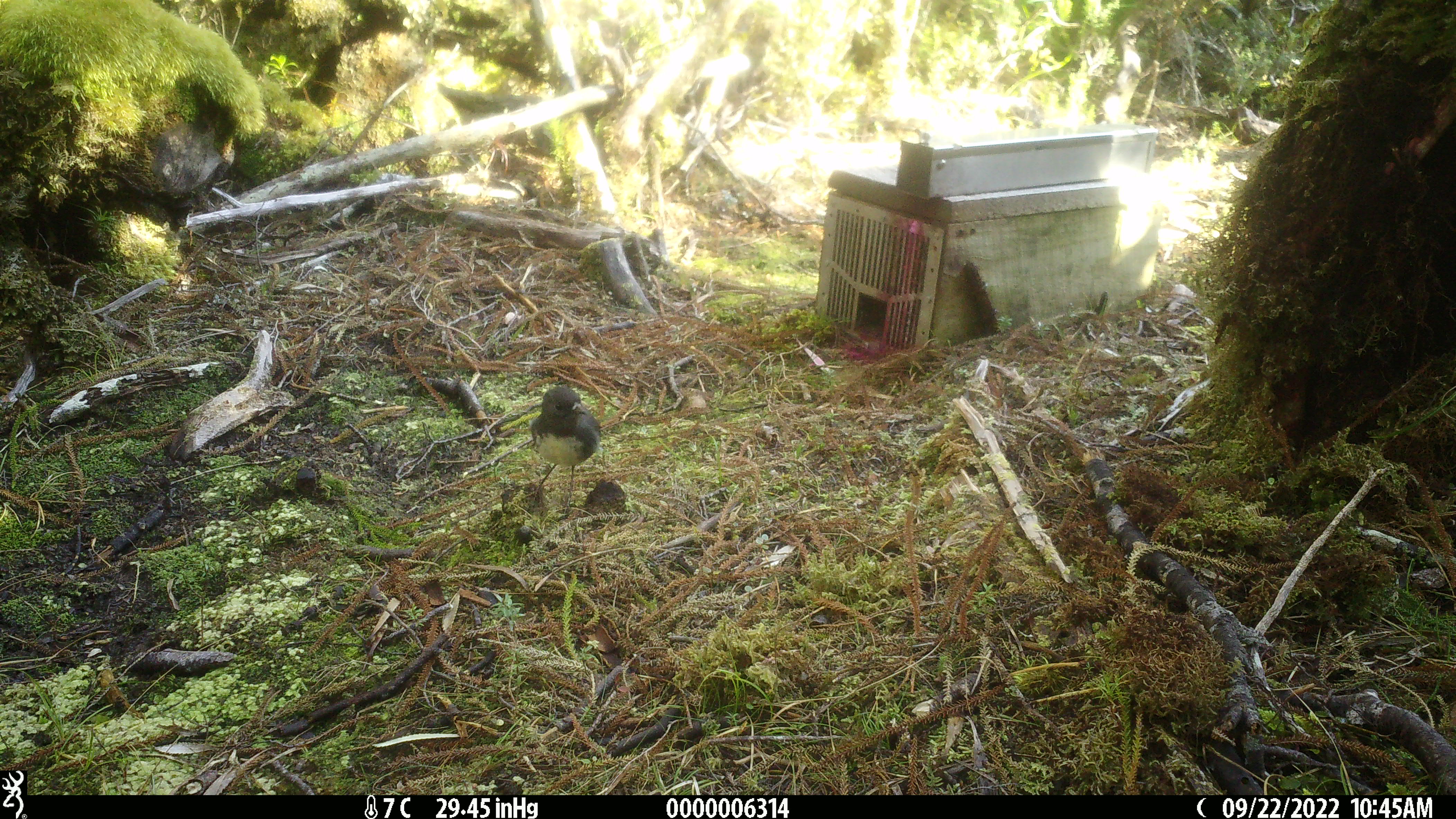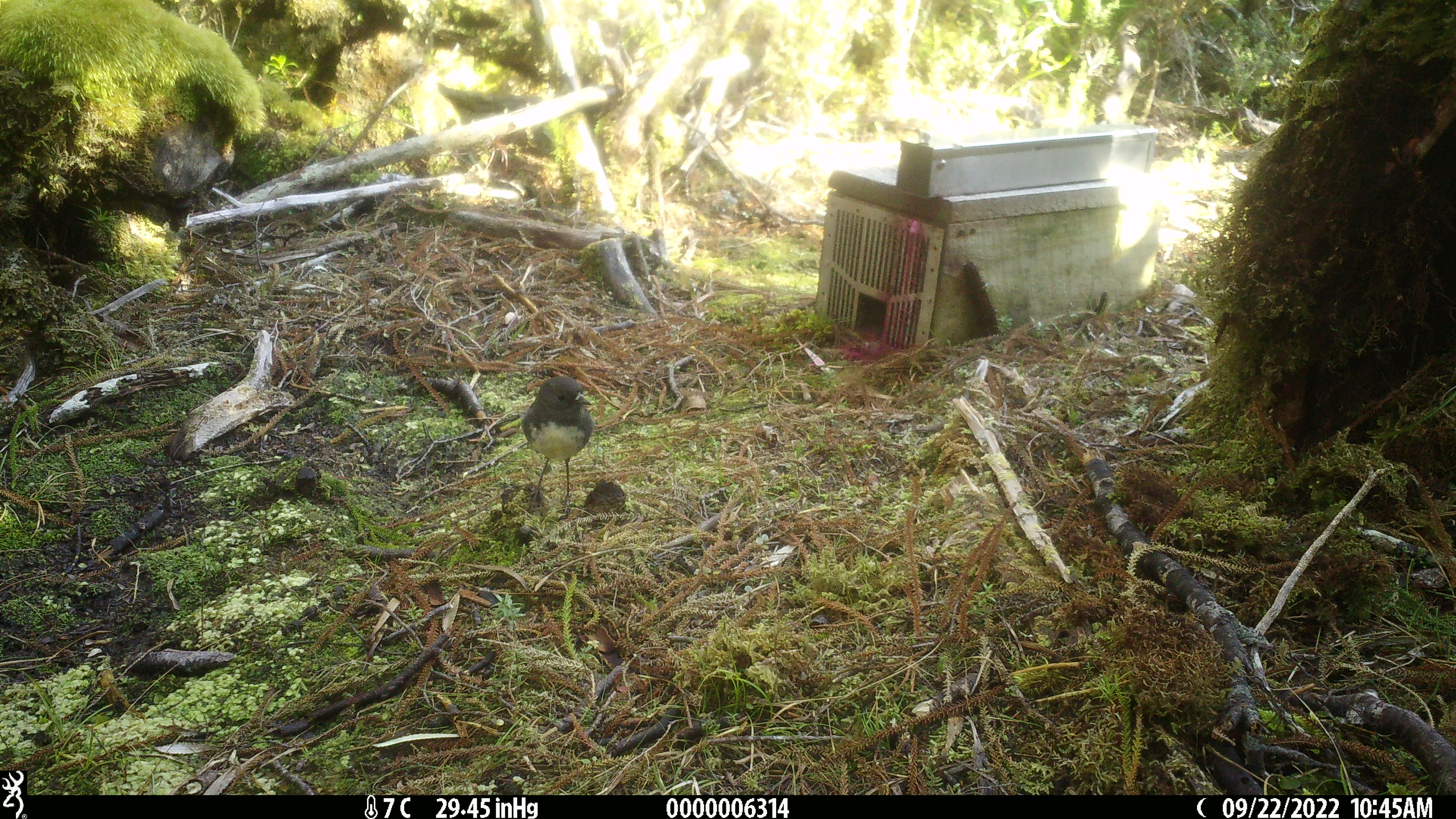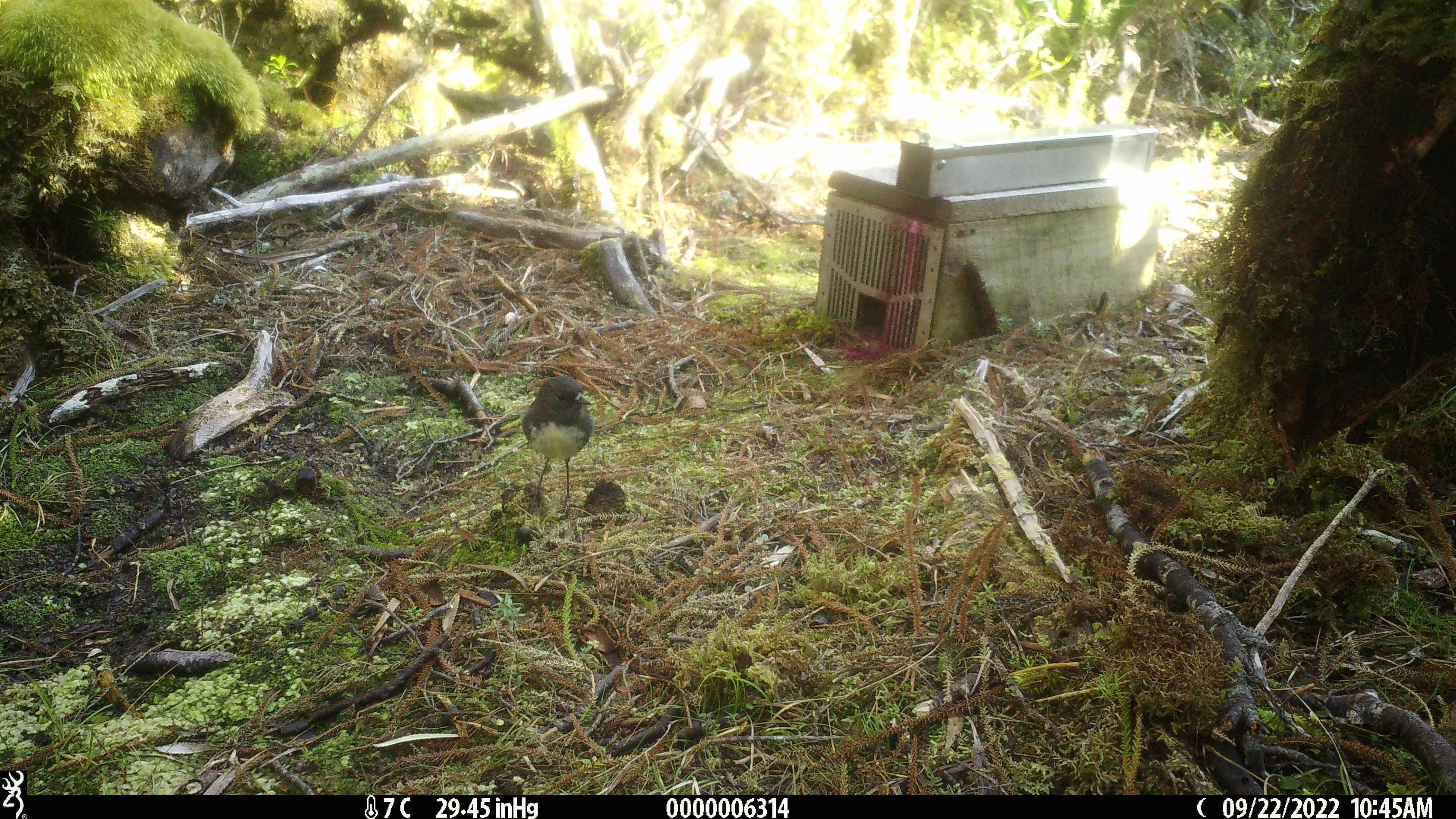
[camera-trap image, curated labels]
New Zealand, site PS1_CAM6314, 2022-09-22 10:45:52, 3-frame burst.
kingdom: Animalia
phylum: Chordata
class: Aves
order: Passeriformes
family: Petroicidae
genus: Petroica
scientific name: Petroica australis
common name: new zealand robin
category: robin